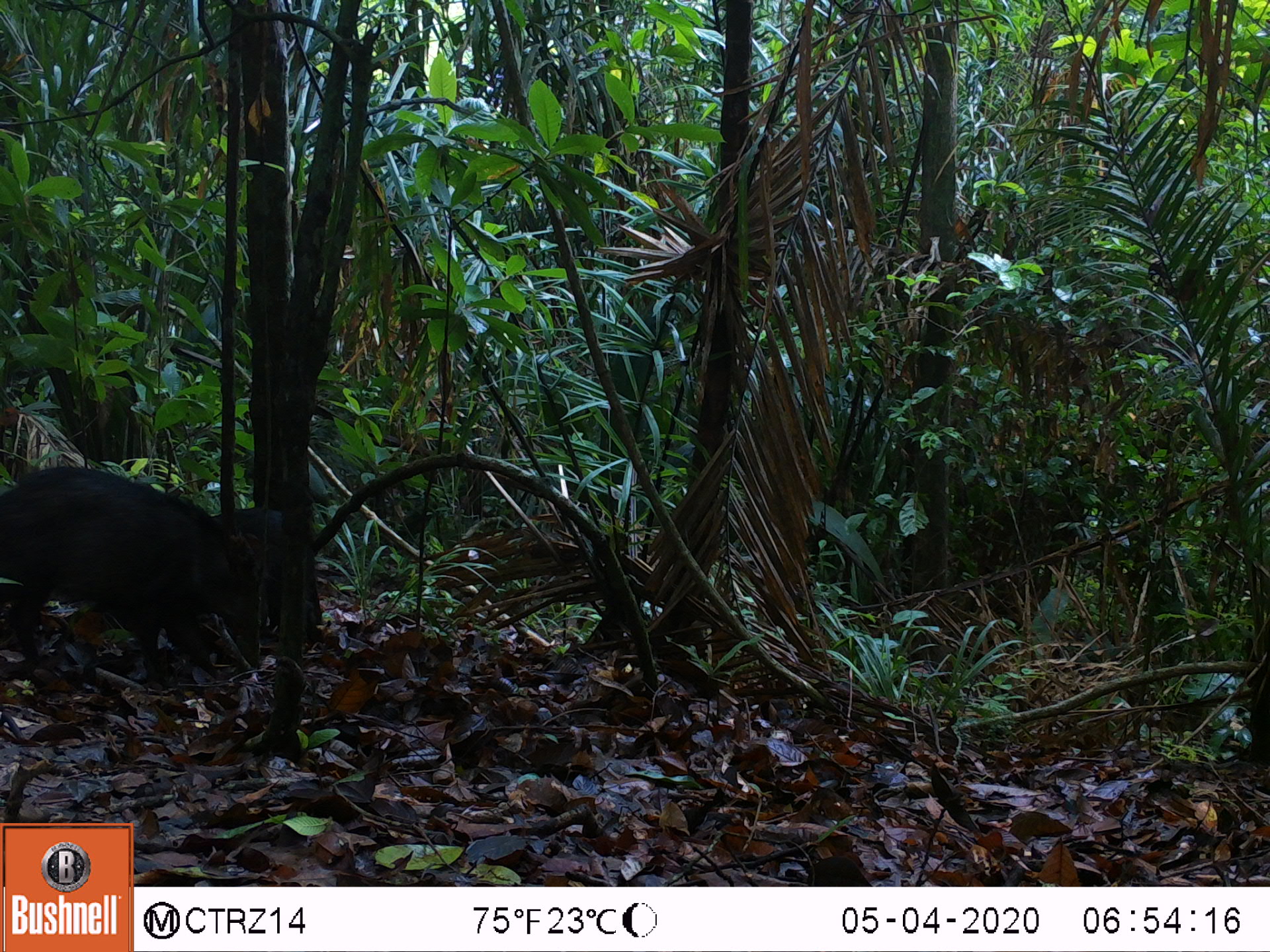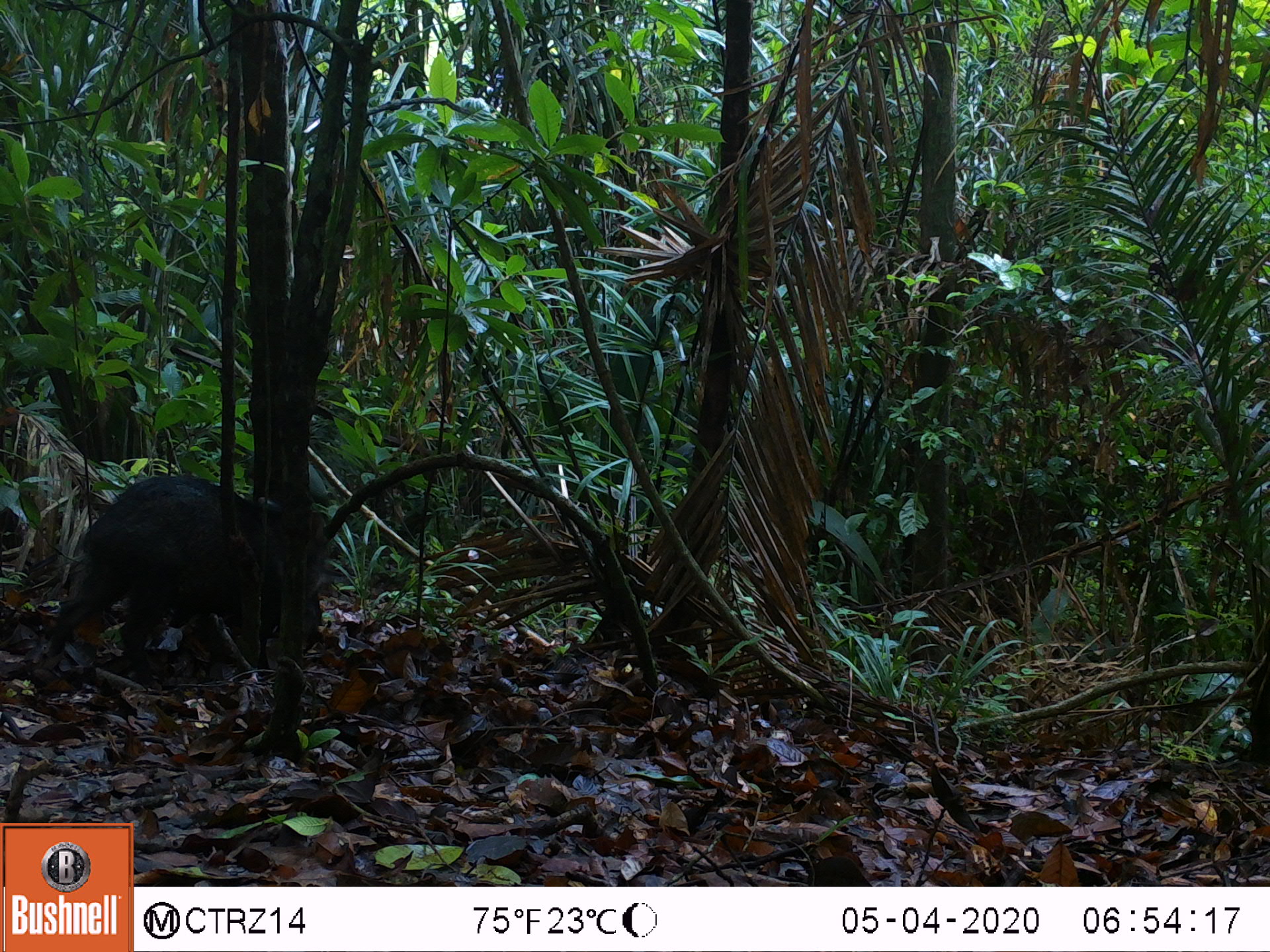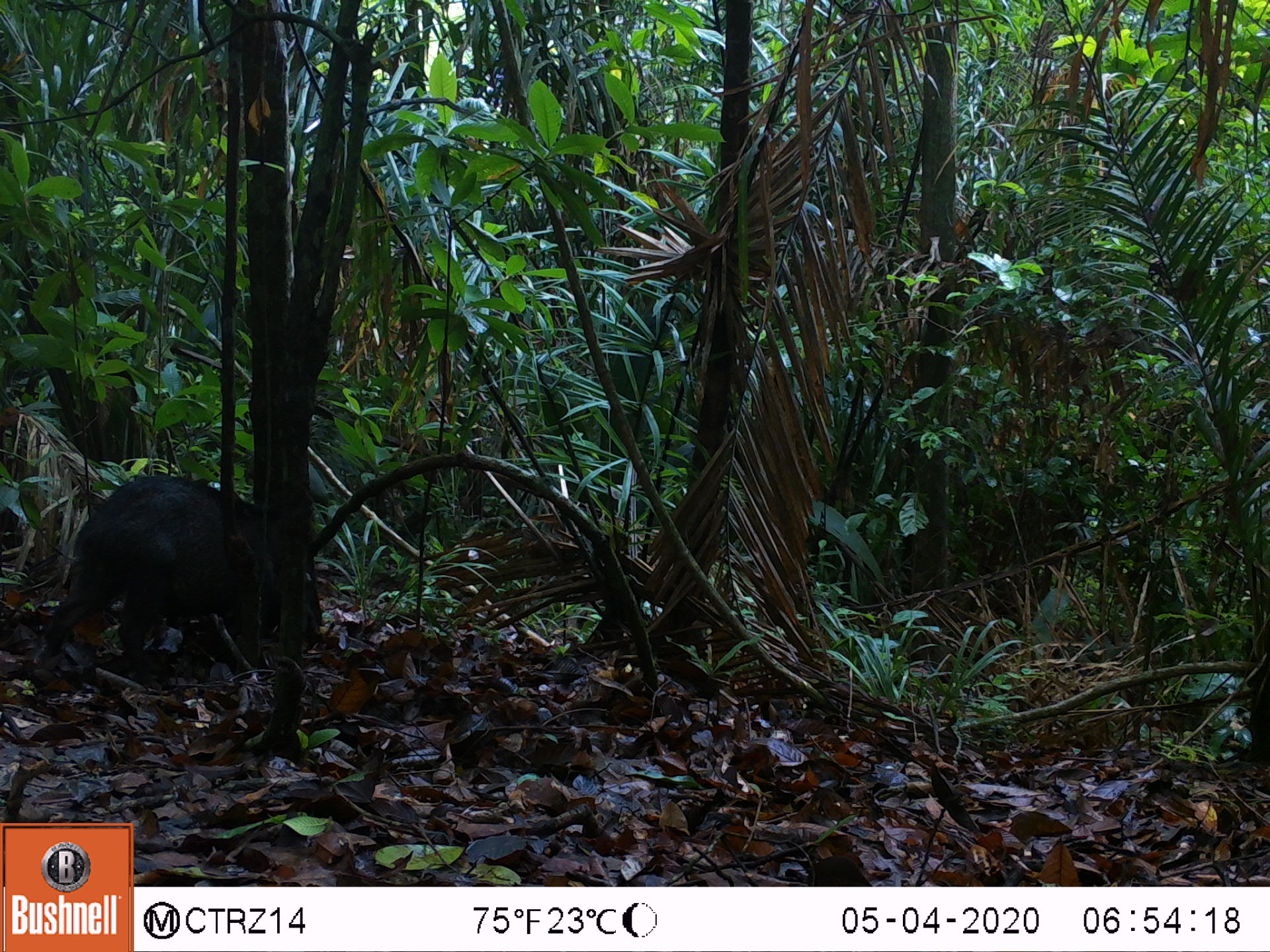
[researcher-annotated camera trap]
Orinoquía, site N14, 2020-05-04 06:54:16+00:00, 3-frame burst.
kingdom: Animalia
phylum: Chordata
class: Mammalia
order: Artiodactyla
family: Tayassuidae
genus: Pecari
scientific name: Pecari tajacu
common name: collared peccary